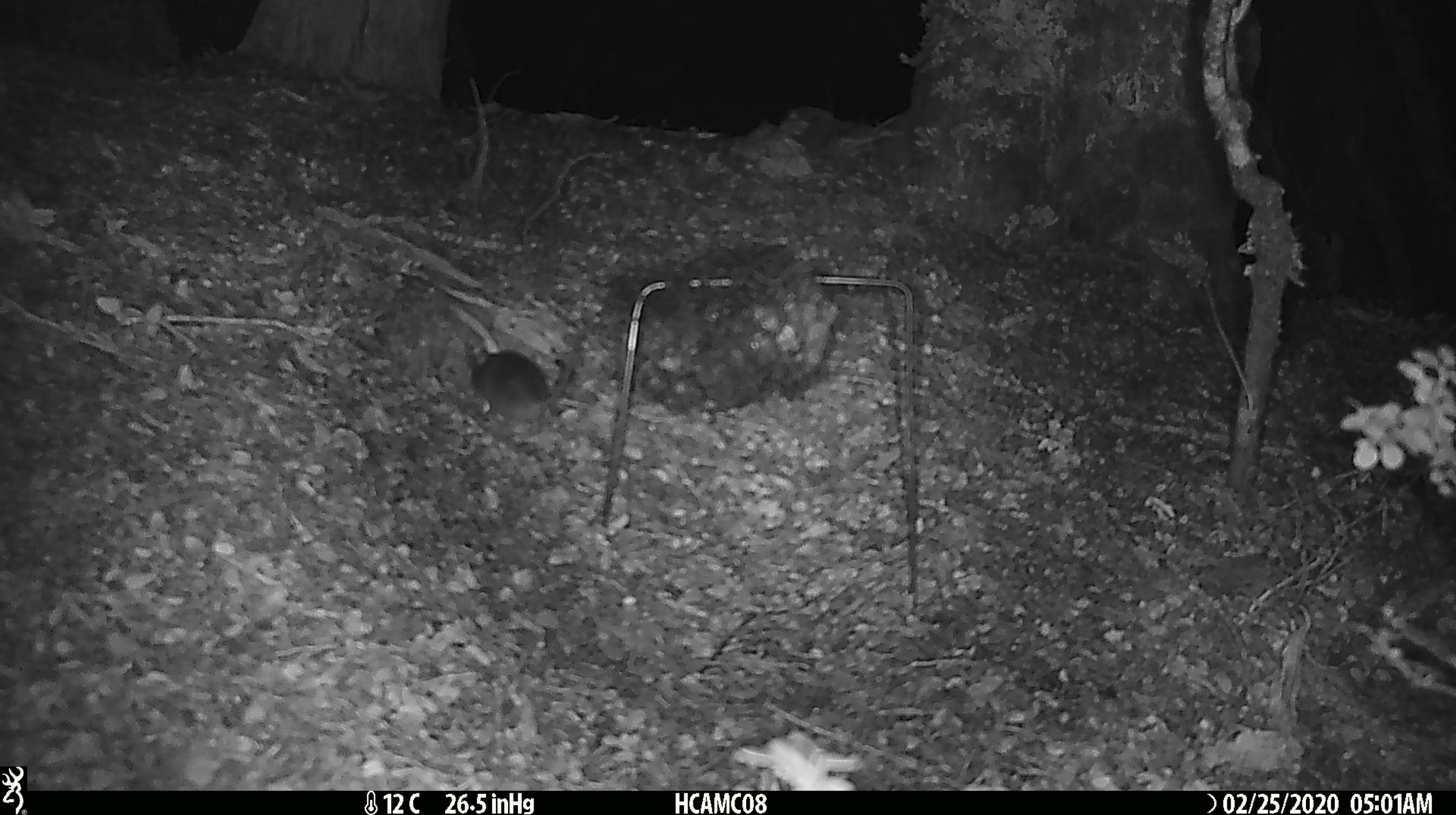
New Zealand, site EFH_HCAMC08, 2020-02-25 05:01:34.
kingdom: Animalia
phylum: Chordata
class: Mammalia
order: Rodentia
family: Muridae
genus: Mus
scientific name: Mus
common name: mouse